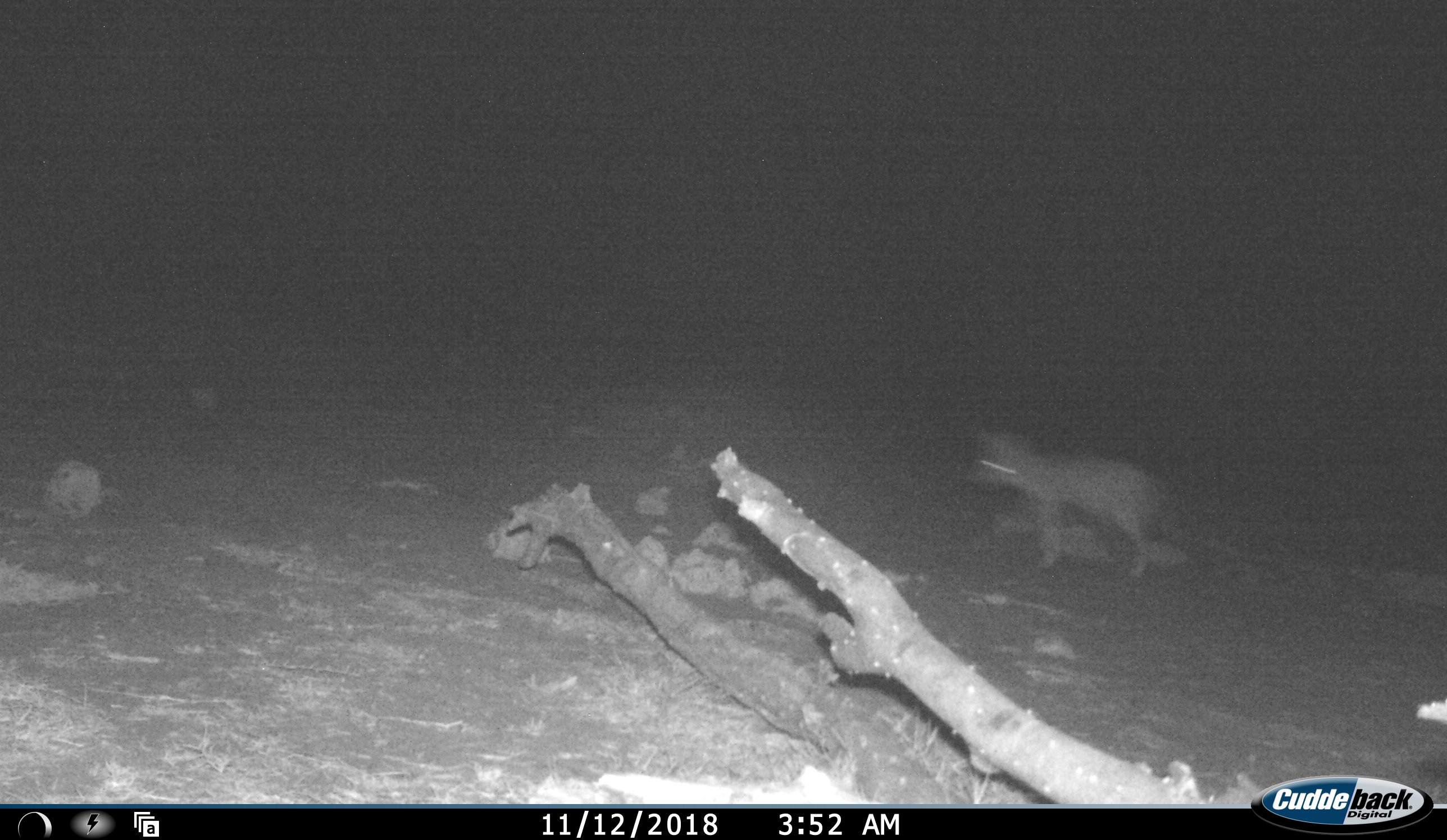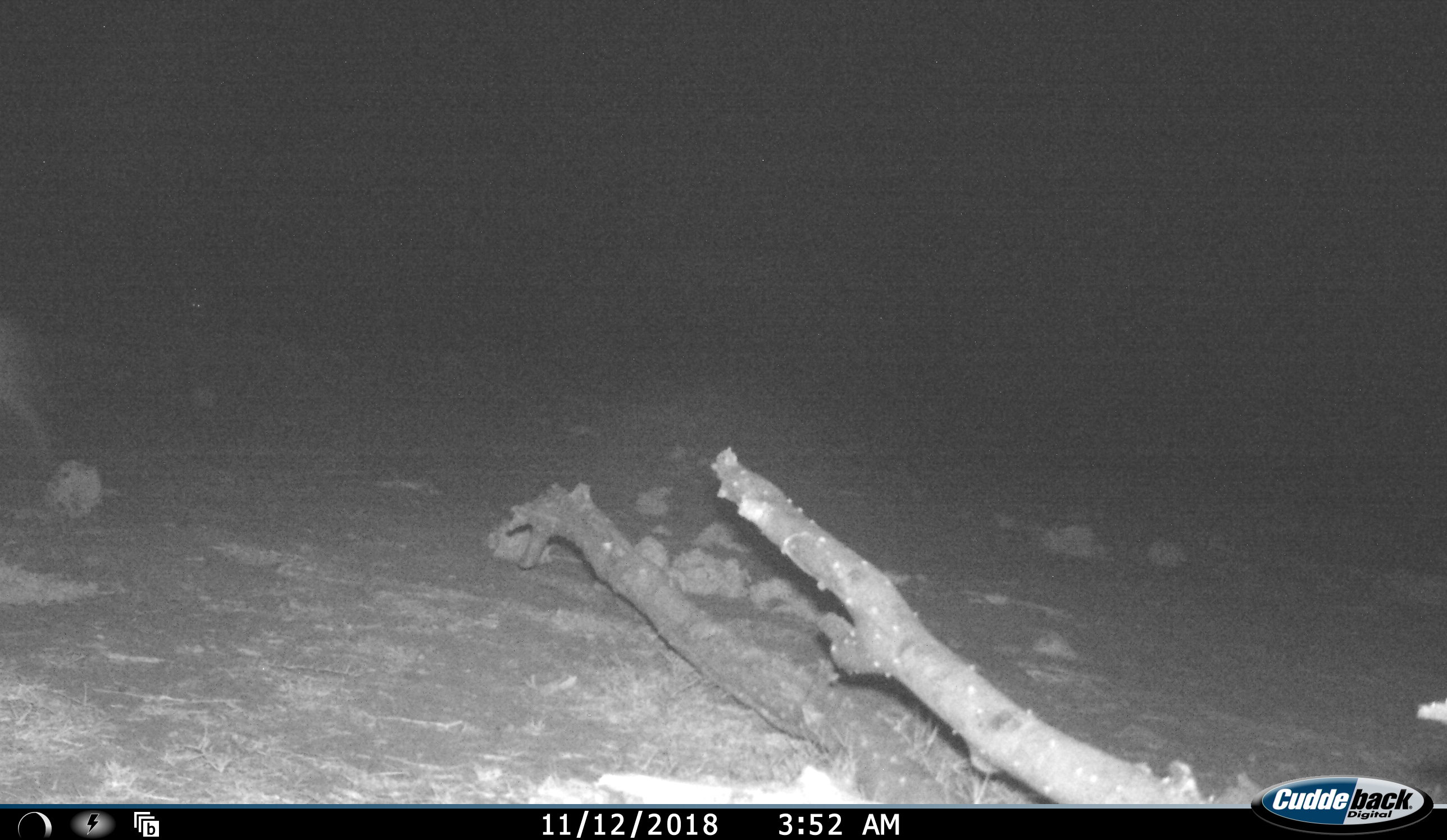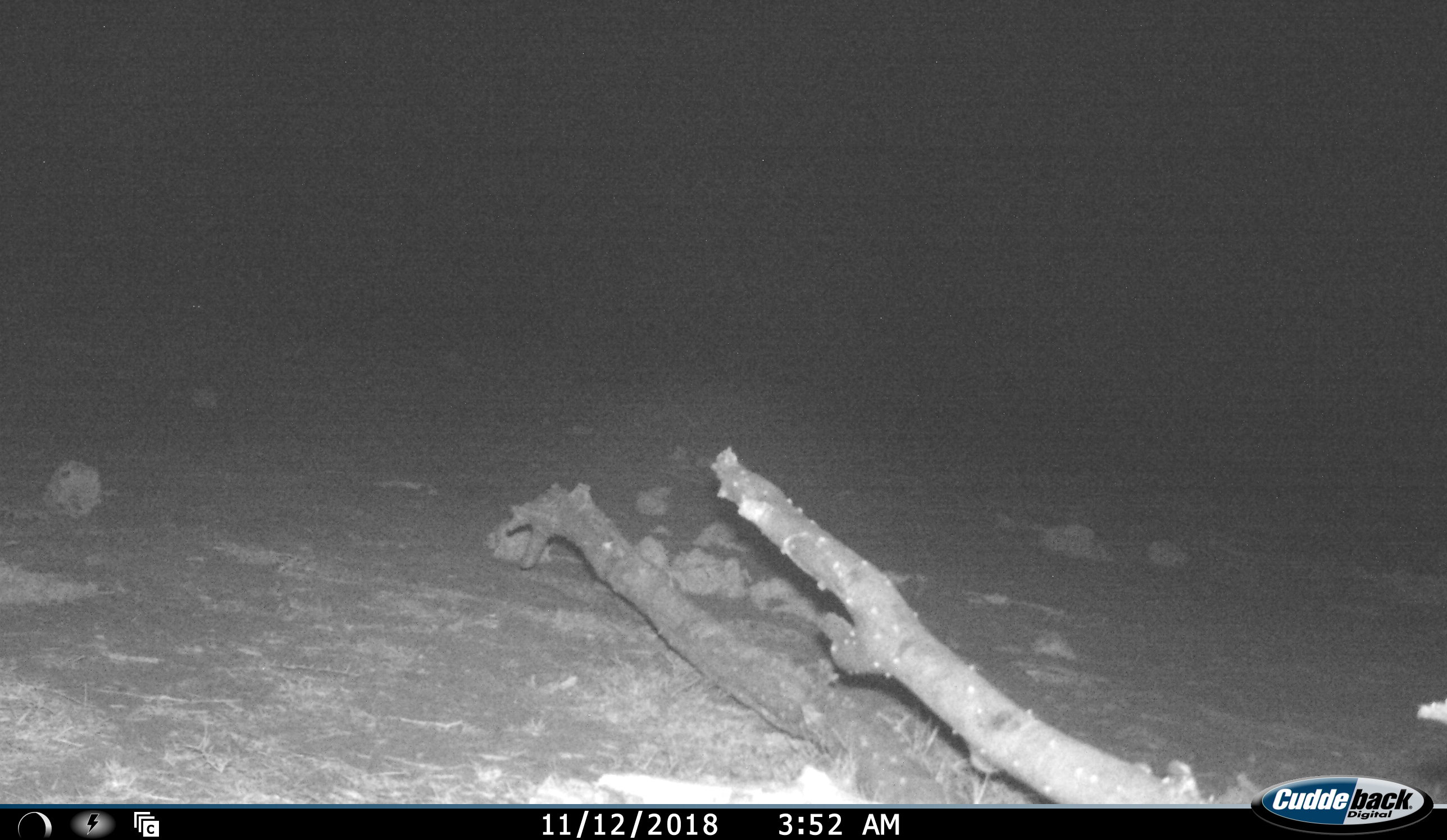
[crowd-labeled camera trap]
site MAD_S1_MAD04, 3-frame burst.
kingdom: Animalia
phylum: Chordata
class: Mammalia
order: Carnivora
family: Hyaenidae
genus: Crocuta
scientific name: Crocuta crocuta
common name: spotted hyena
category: hyenaspotted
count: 1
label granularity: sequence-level